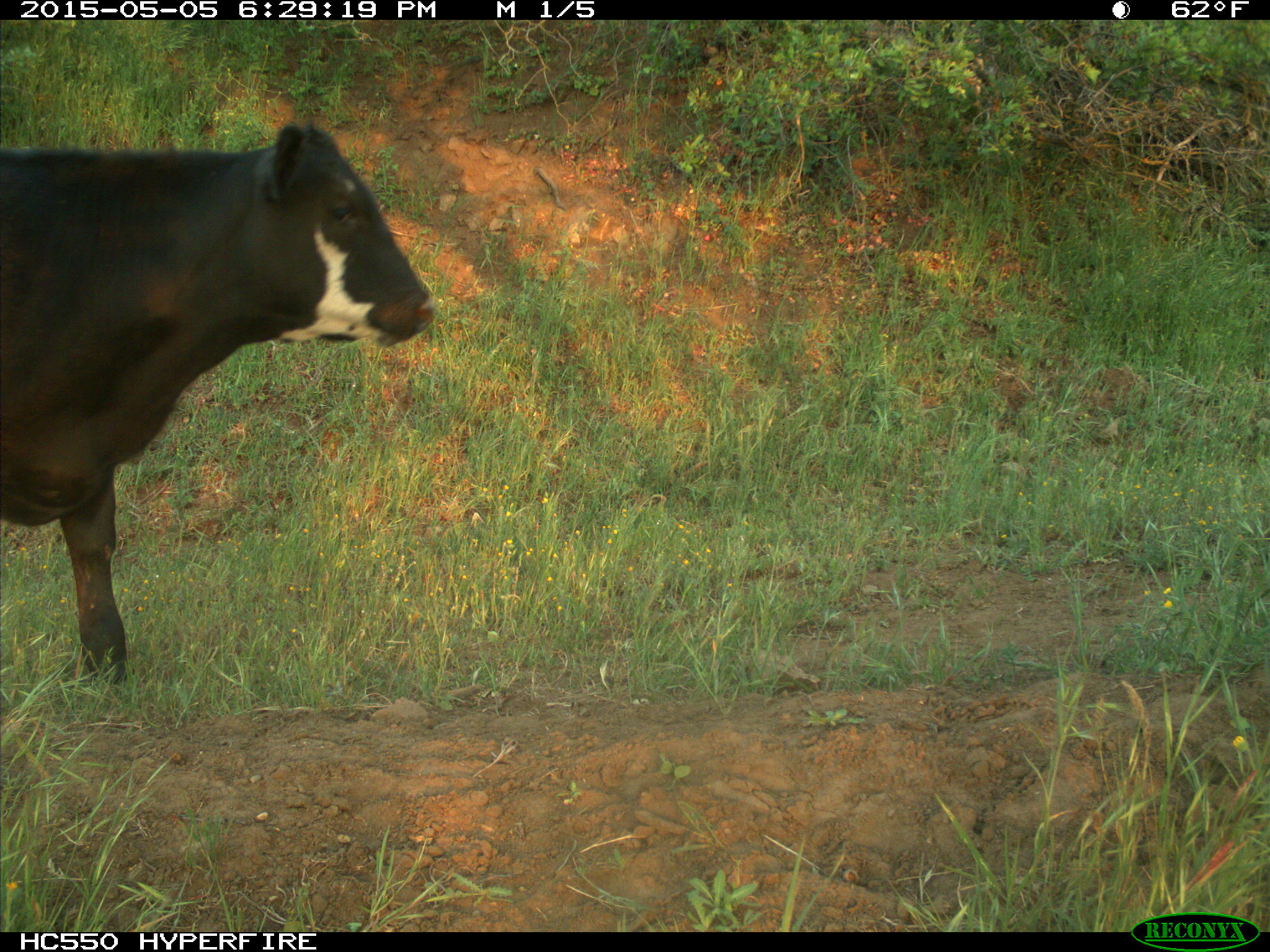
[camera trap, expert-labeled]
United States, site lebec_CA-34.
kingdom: Animalia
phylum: Chordata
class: Mammalia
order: Artiodactyla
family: Bovidae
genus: Bos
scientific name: Bos taurus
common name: domestic cow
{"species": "Bos taurus (domestic cow)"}